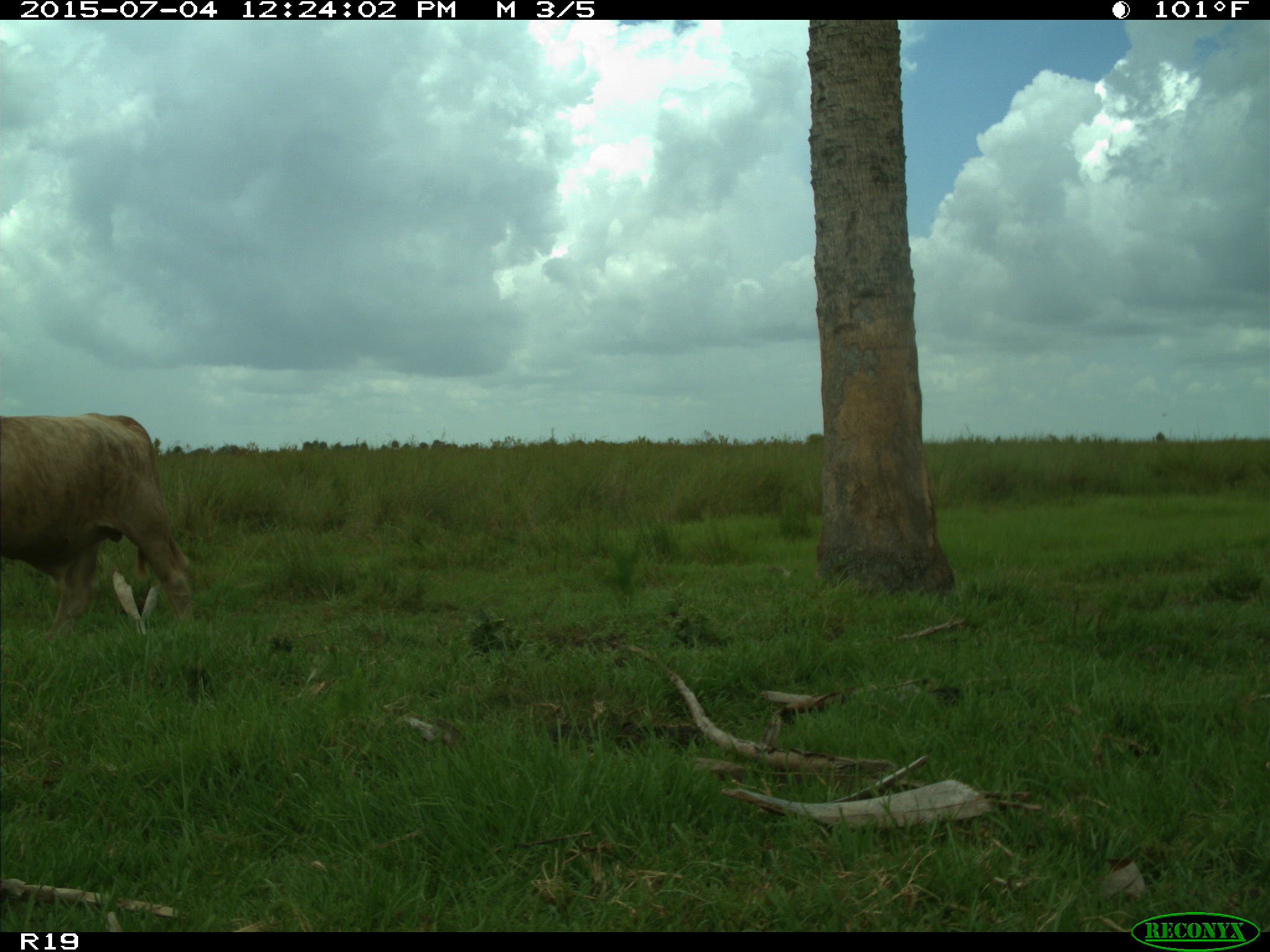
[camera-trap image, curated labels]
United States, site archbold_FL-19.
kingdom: Animalia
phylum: Chordata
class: Mammalia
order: Artiodactyla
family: Bovidae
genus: Bos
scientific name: Bos taurus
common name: domestic cow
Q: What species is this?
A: Bos taurus (domestic cow).